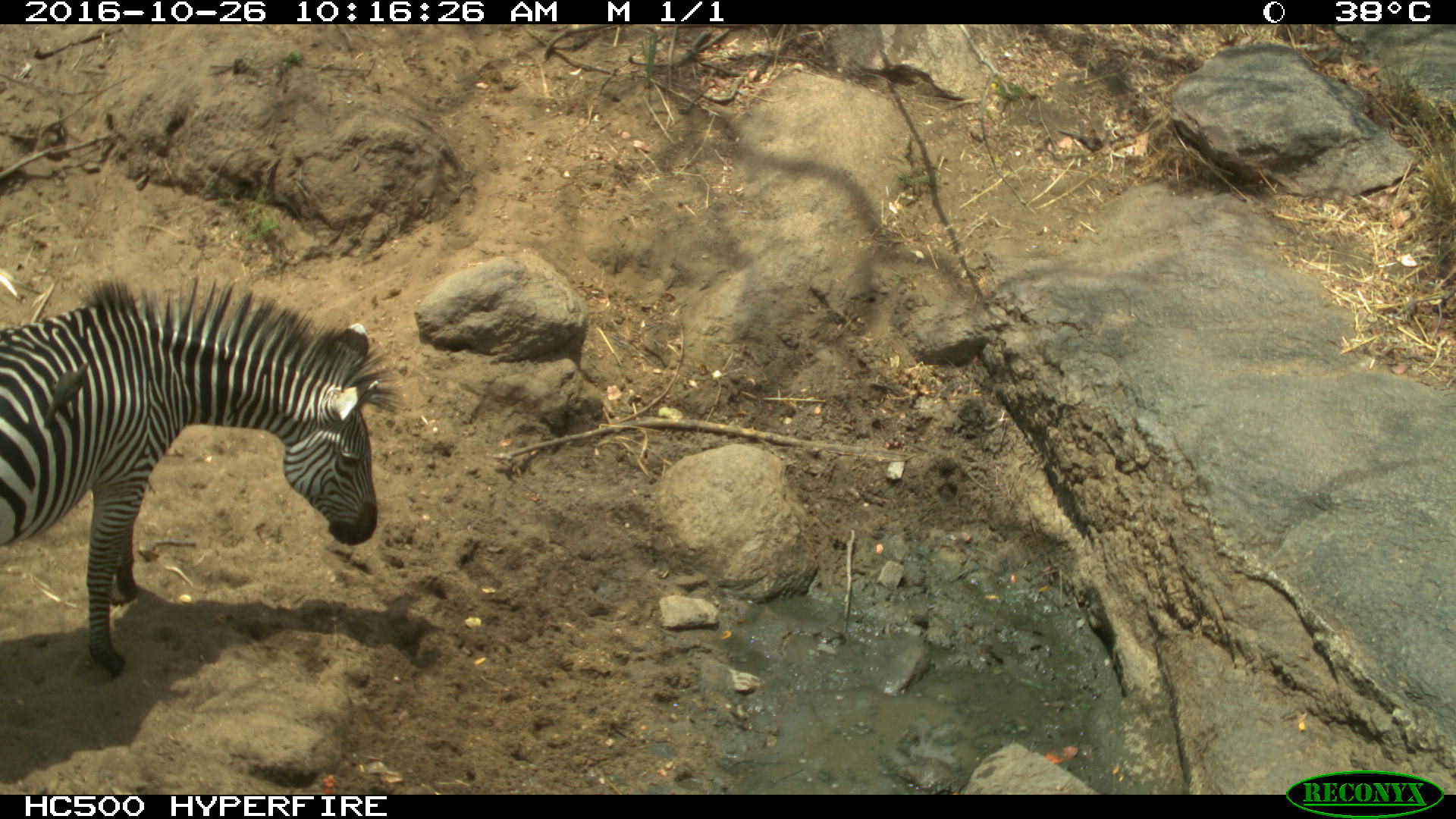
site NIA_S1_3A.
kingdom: Animalia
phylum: Chordata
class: Mammalia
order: Perissodactyla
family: Equidae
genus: Equus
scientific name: Equus quagga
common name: plains zebra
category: zebraplains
Zebraplains (plains zebra) (Equus quagga), count 1. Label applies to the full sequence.